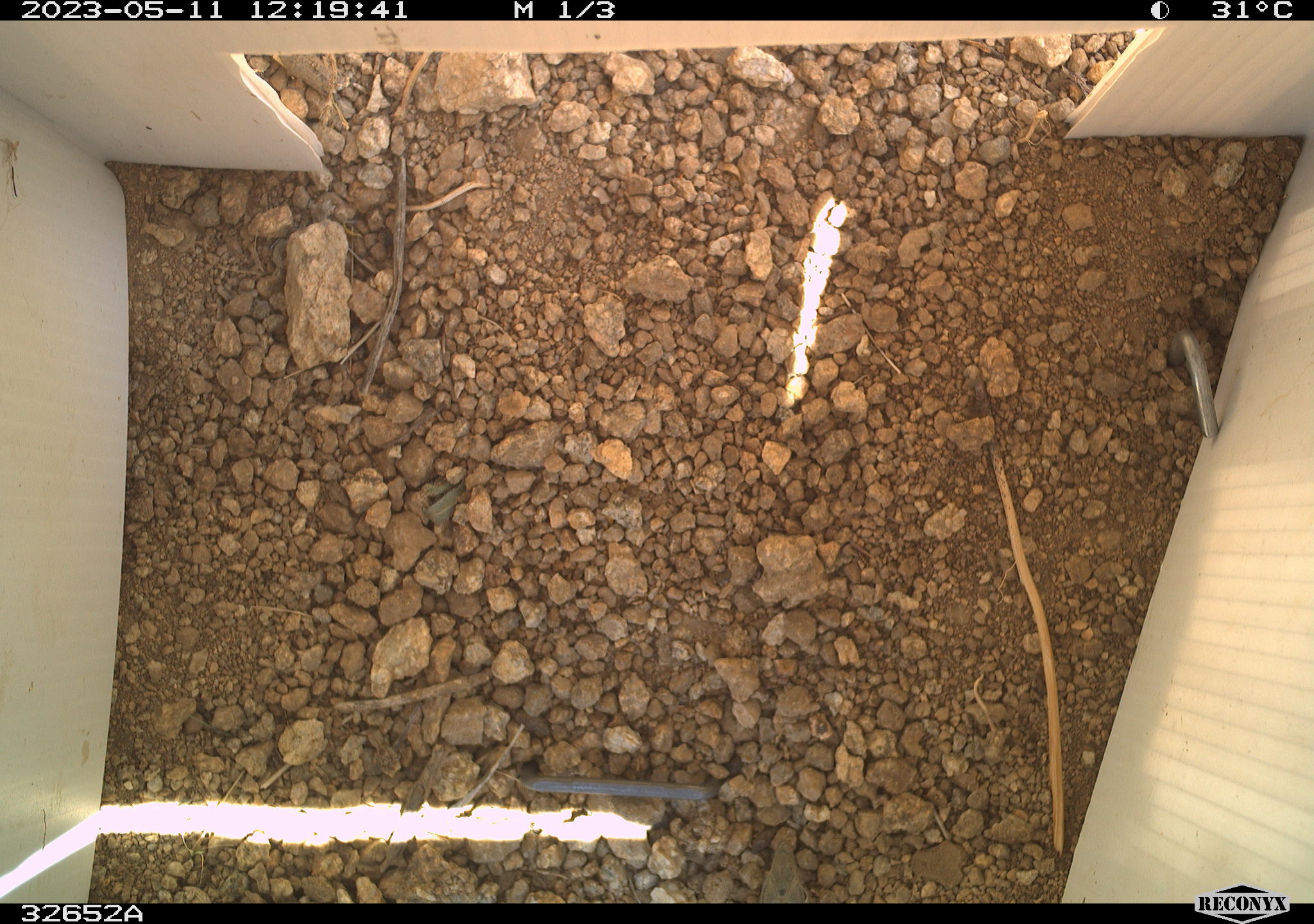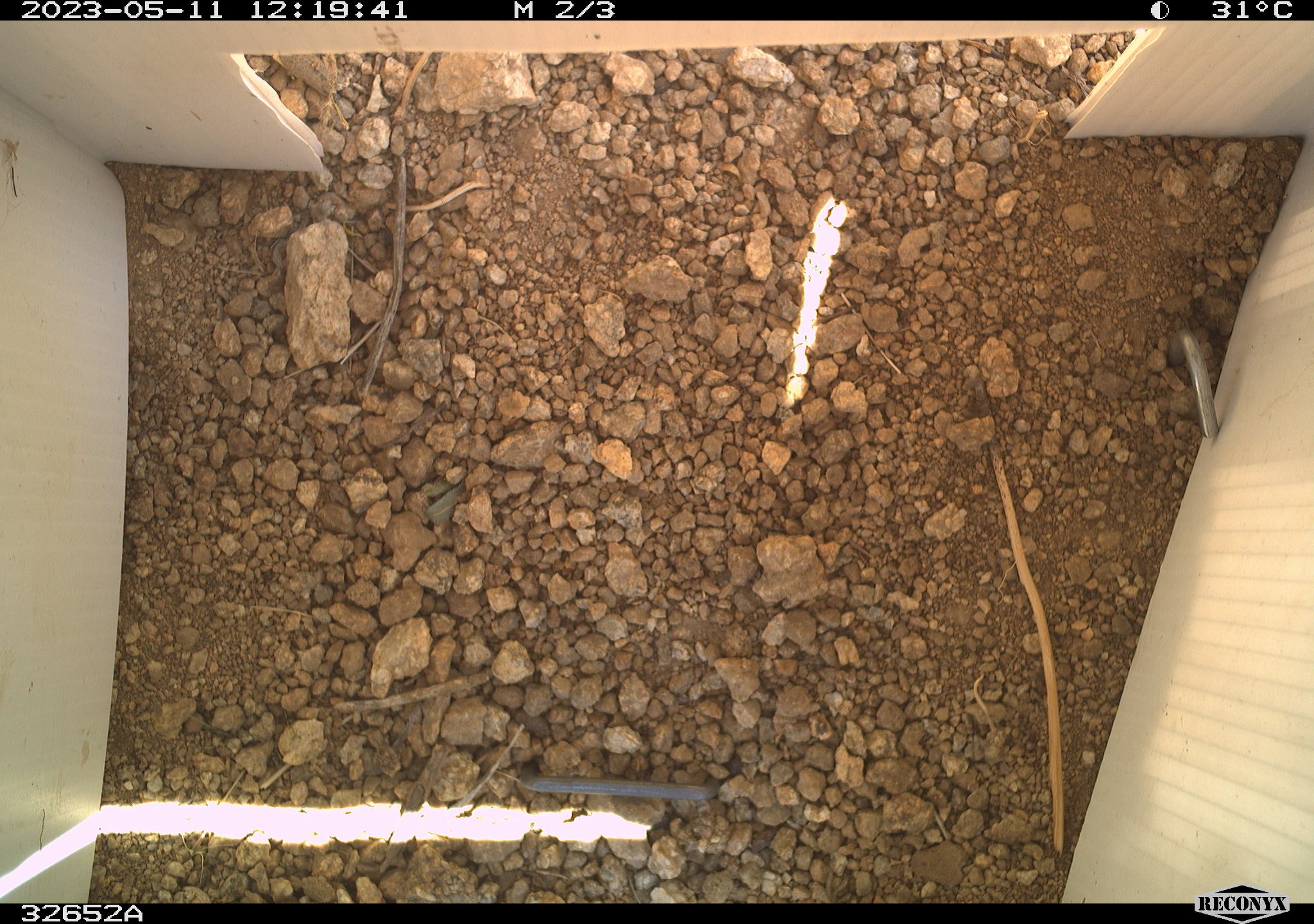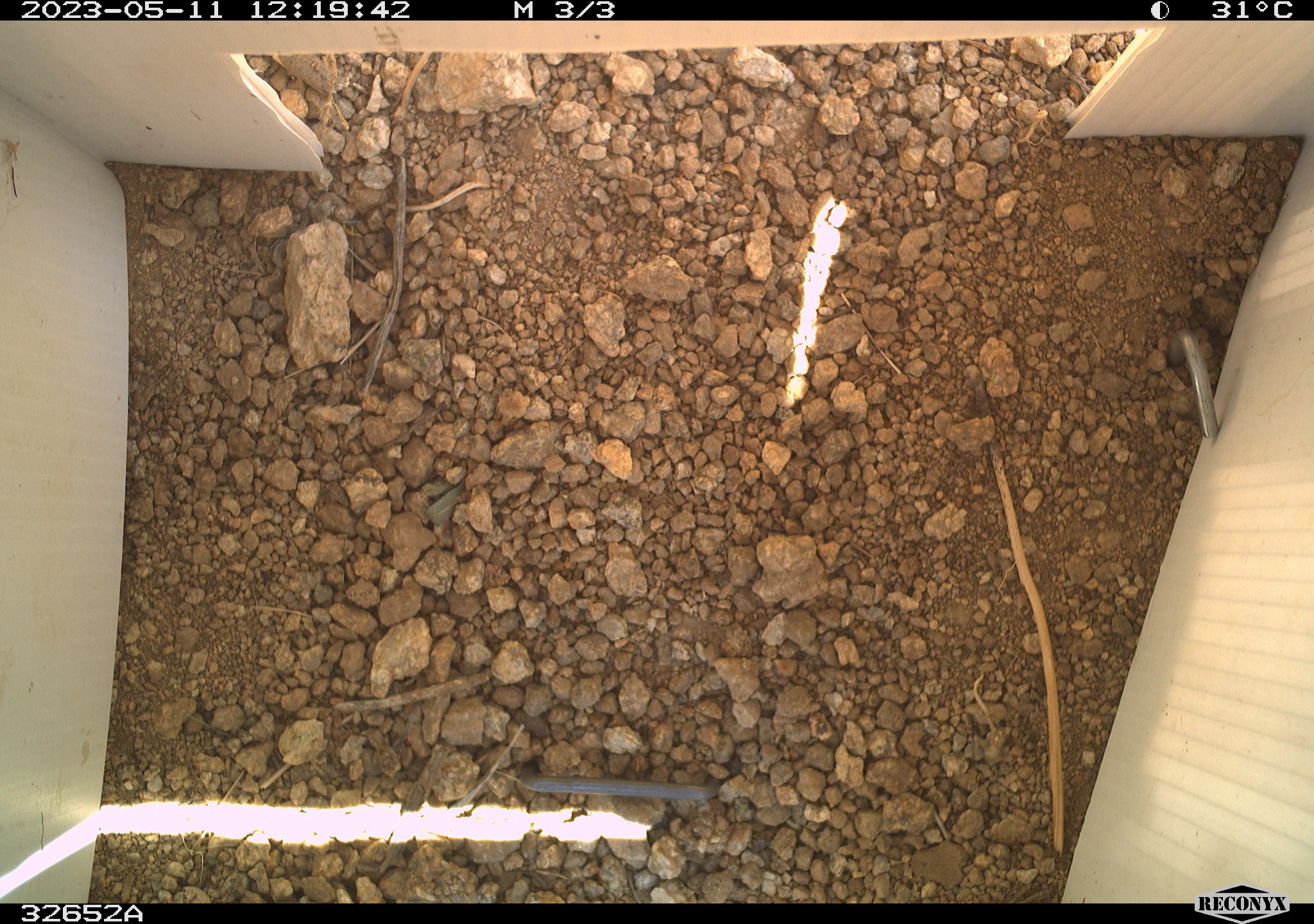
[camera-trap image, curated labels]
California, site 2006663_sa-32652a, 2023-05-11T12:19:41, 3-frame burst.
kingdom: Animalia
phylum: Chordata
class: Reptilia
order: Squamata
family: Teiidae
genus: Aspidoscelis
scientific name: Aspidoscelis tigris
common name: western whiptail